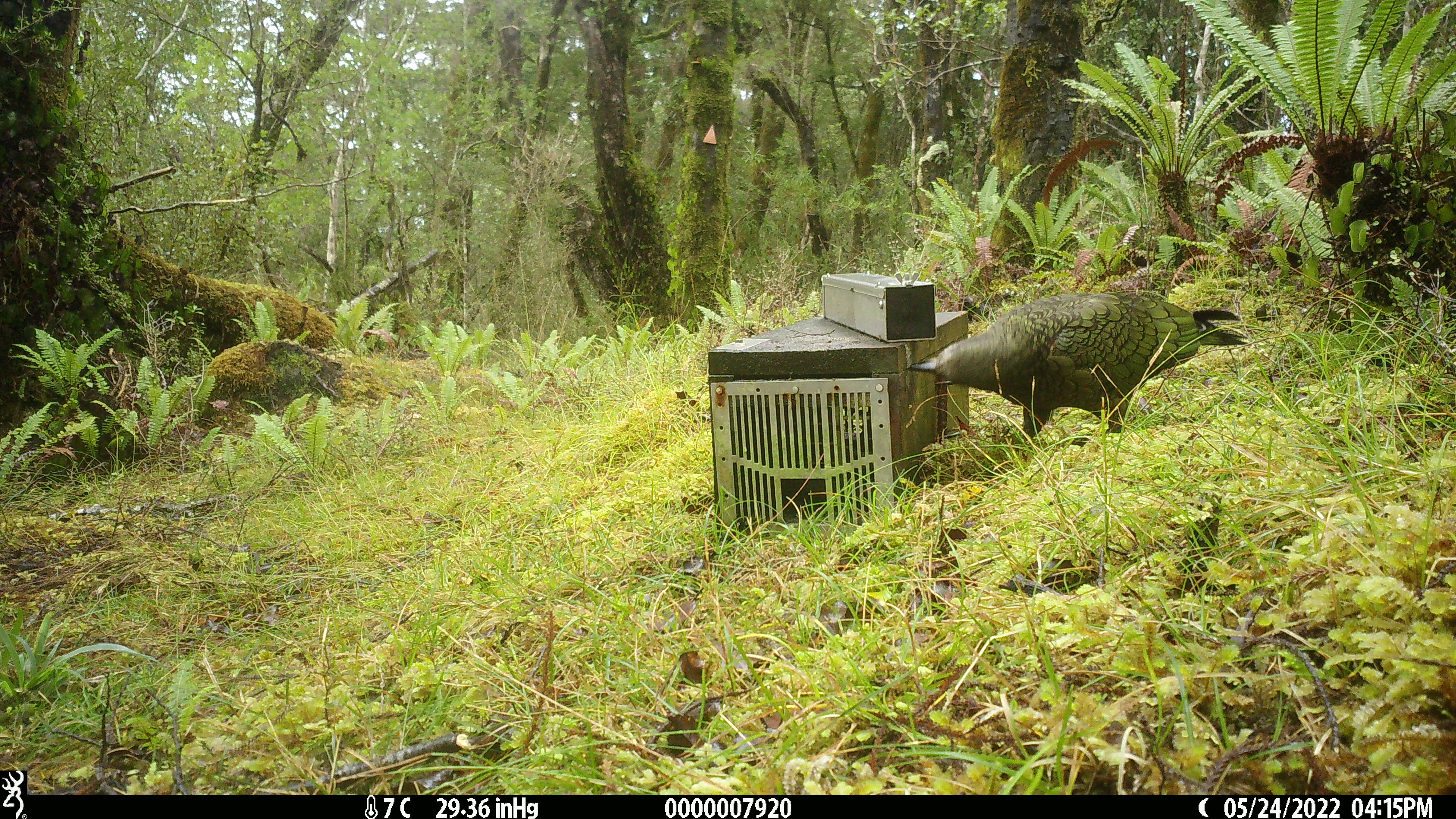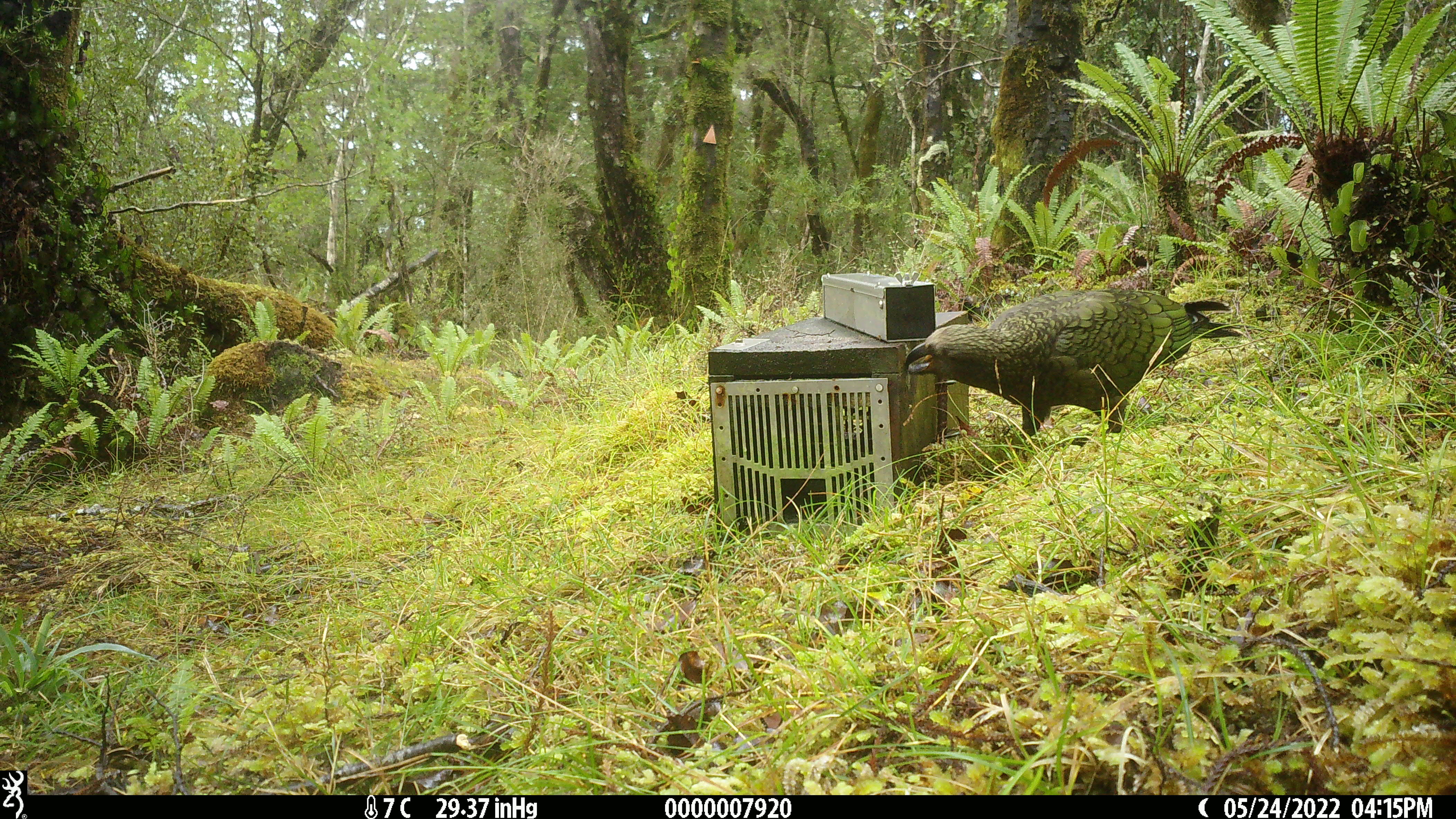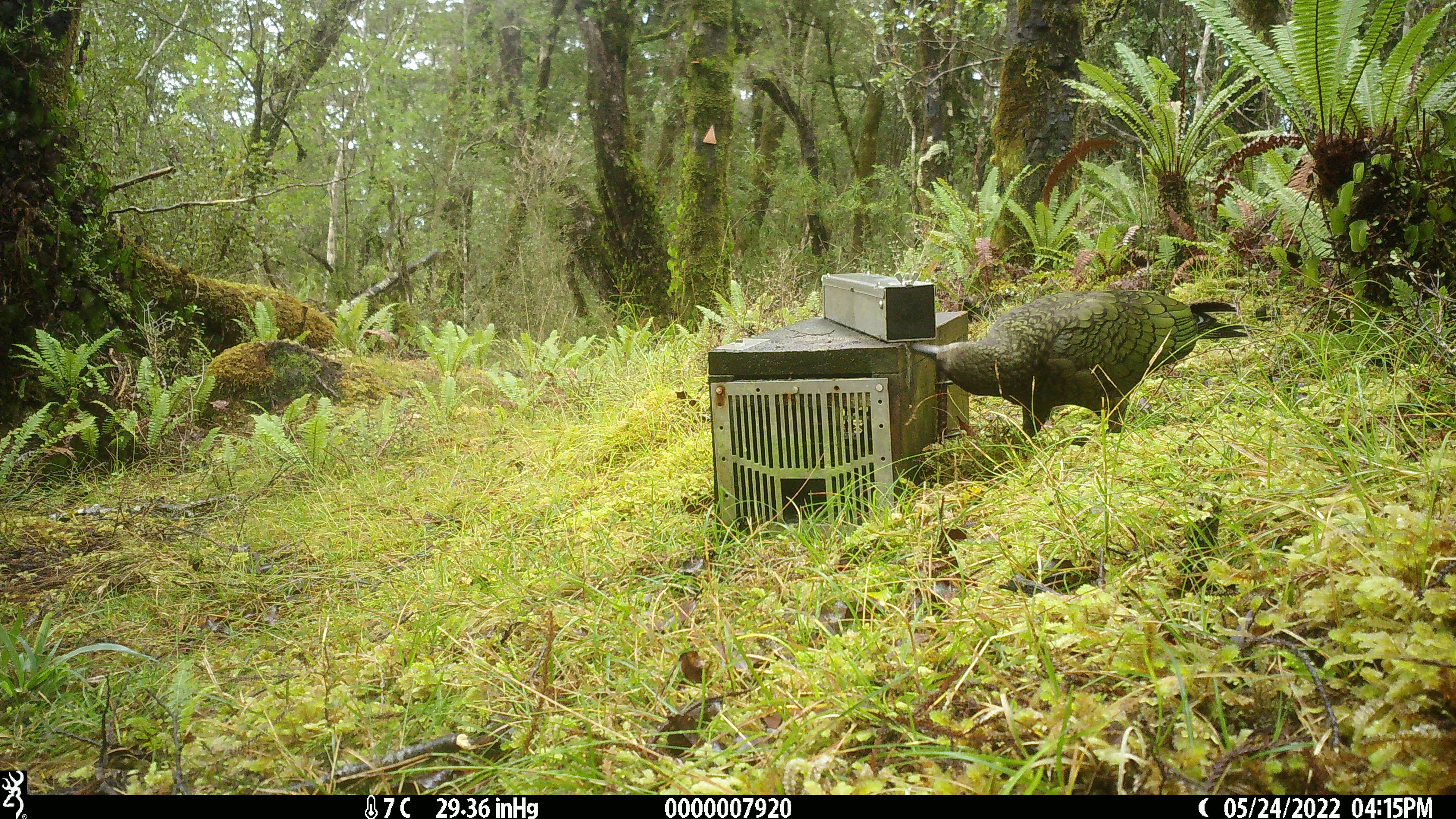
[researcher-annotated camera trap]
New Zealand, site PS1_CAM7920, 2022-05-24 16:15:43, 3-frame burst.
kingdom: Animalia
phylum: Chordata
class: Aves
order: Psittaciformes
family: Strigopidae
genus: Nestor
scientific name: Nestor notabilis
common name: kea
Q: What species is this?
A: Kea (Nestor notabilis).